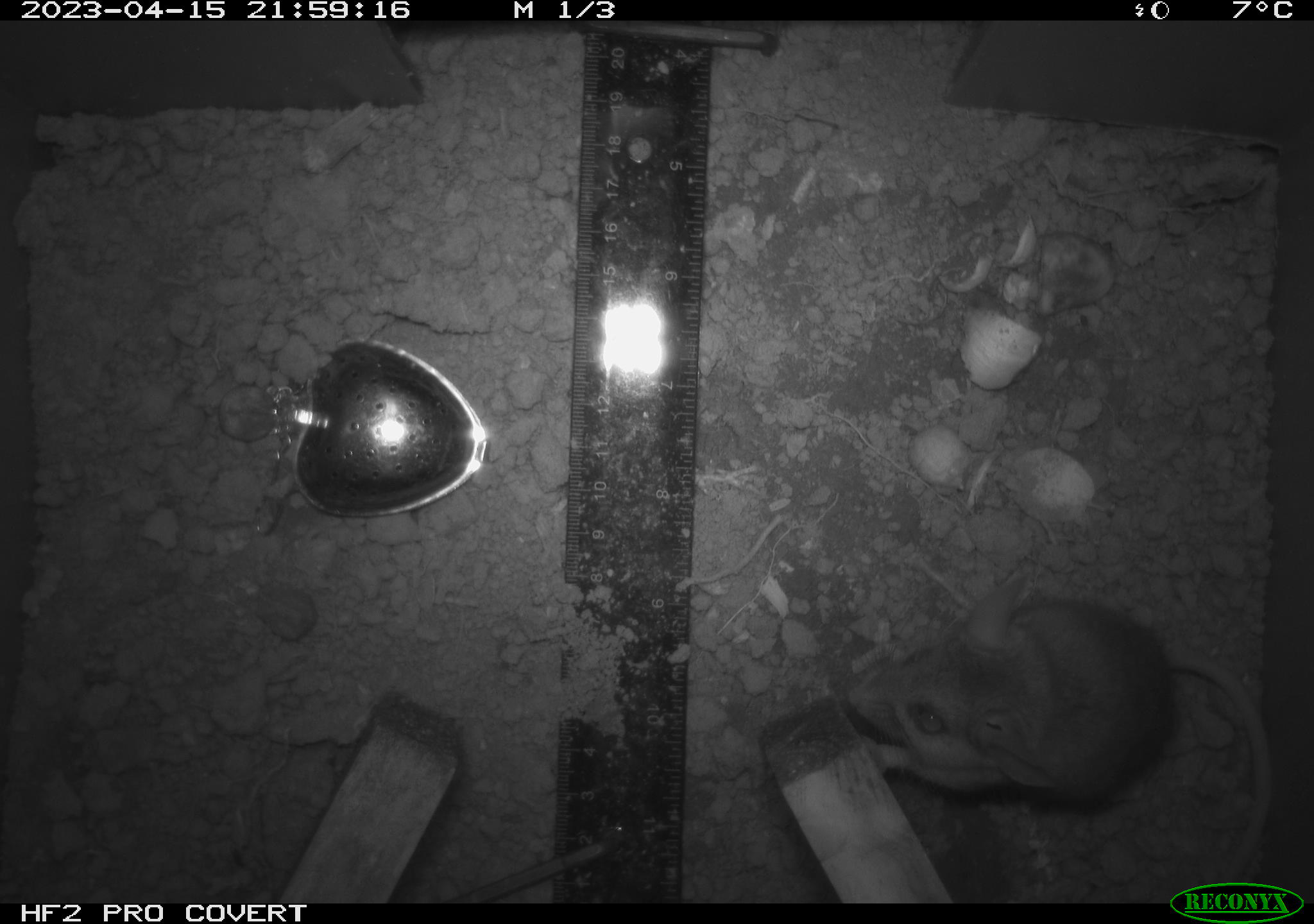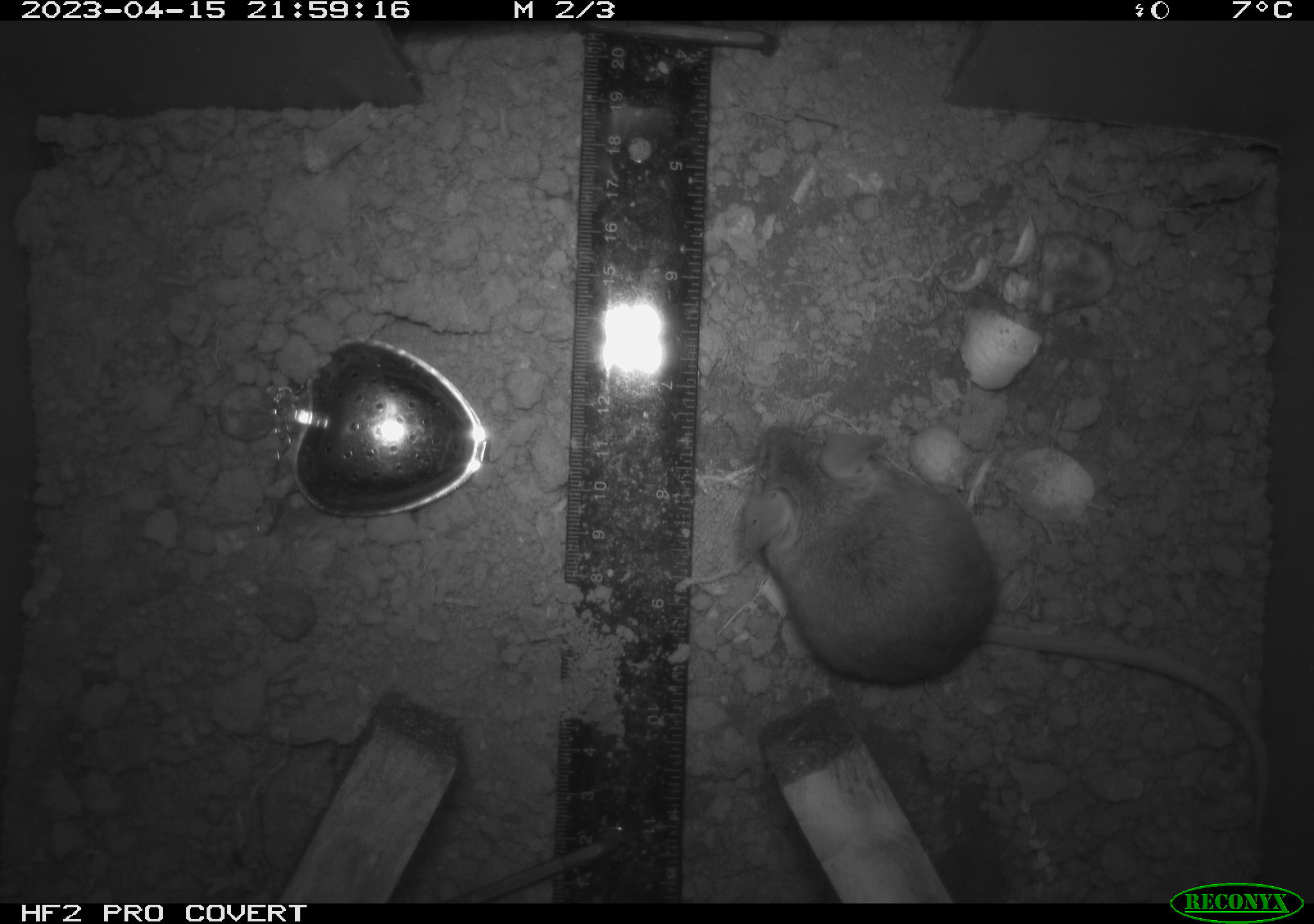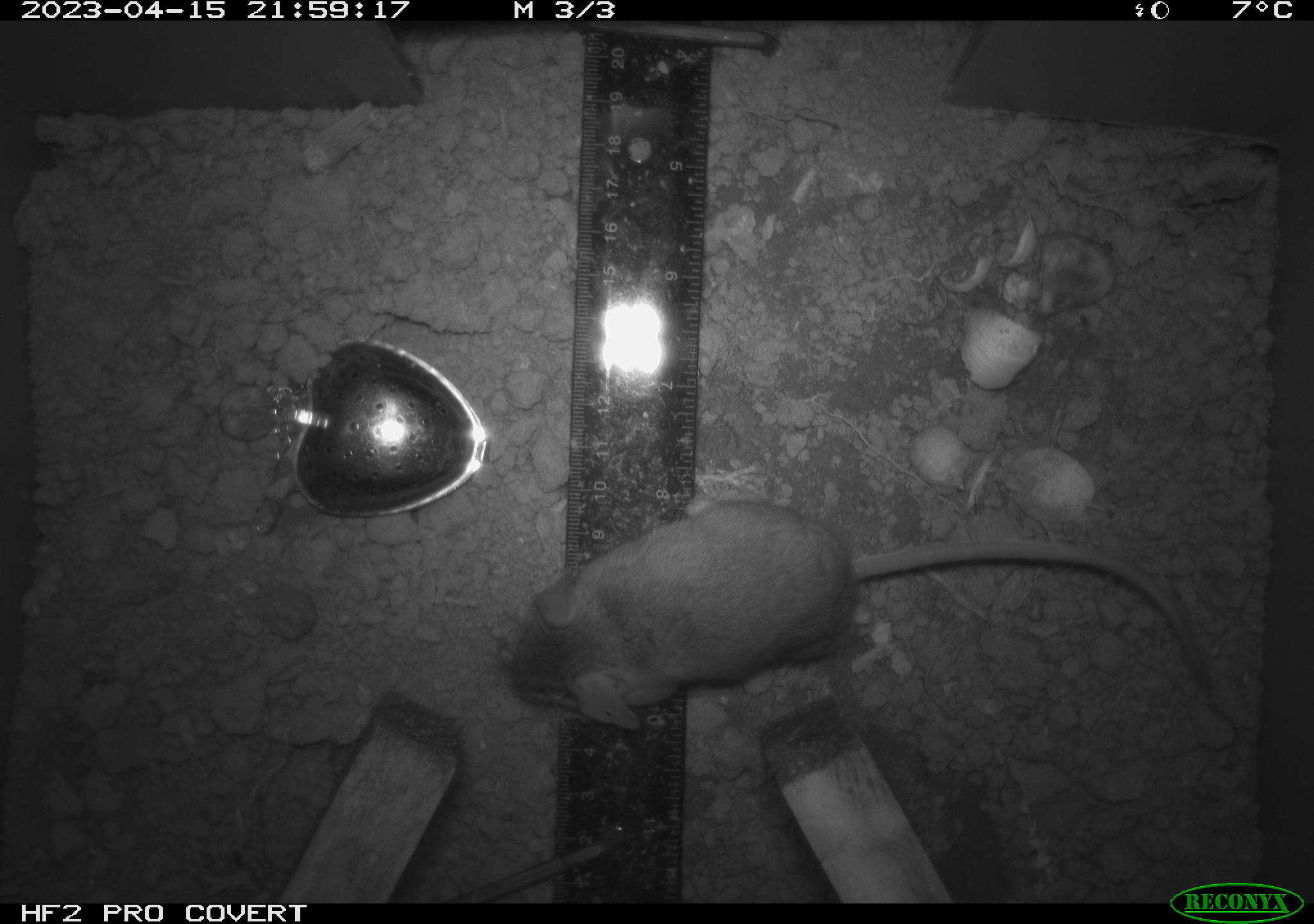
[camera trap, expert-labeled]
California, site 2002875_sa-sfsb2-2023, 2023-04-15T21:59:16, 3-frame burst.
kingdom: Animalia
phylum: Chordata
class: Mammalia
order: Rodentia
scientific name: Rodentia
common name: mouse species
Mouse species (Rodentia).